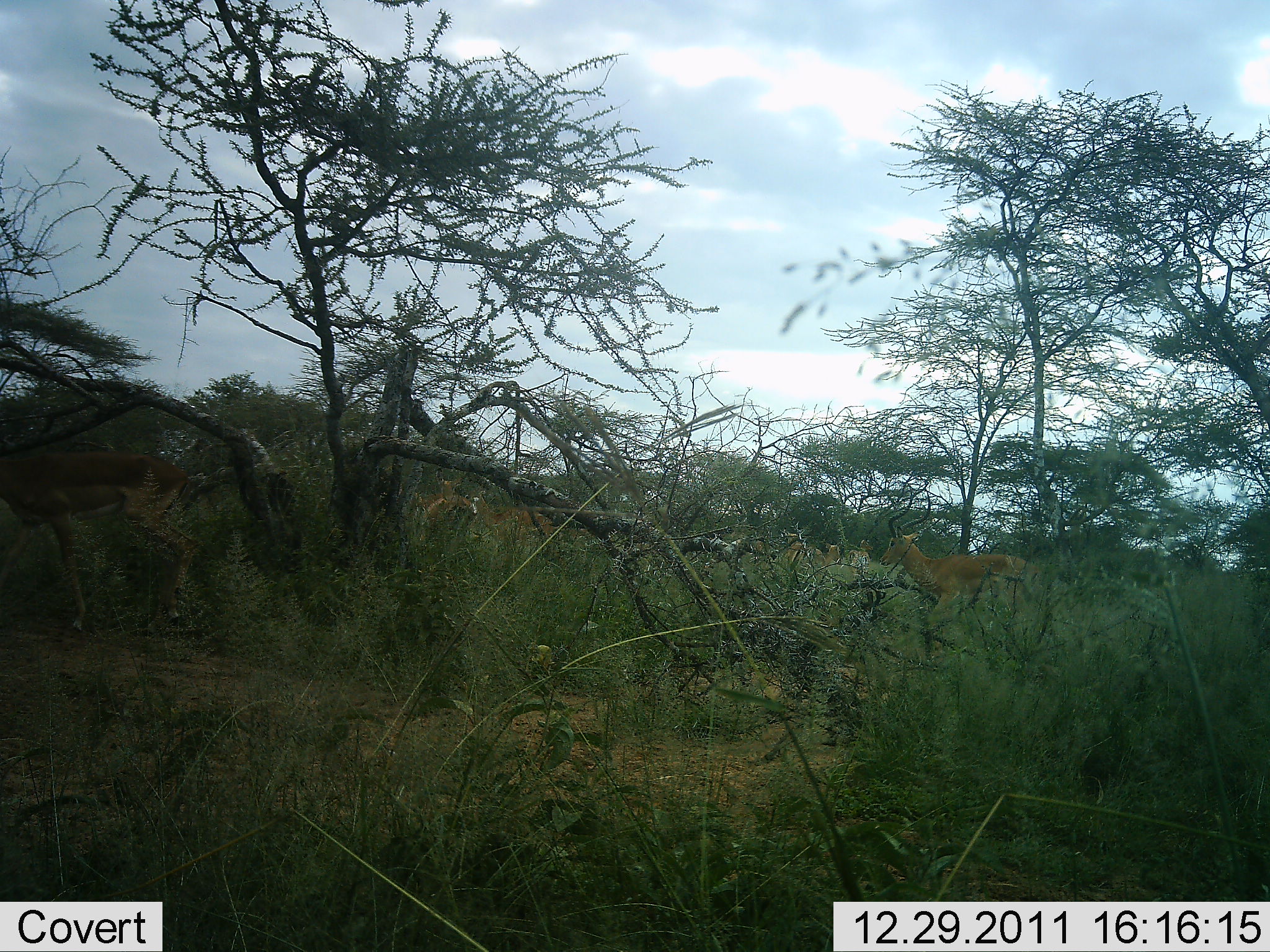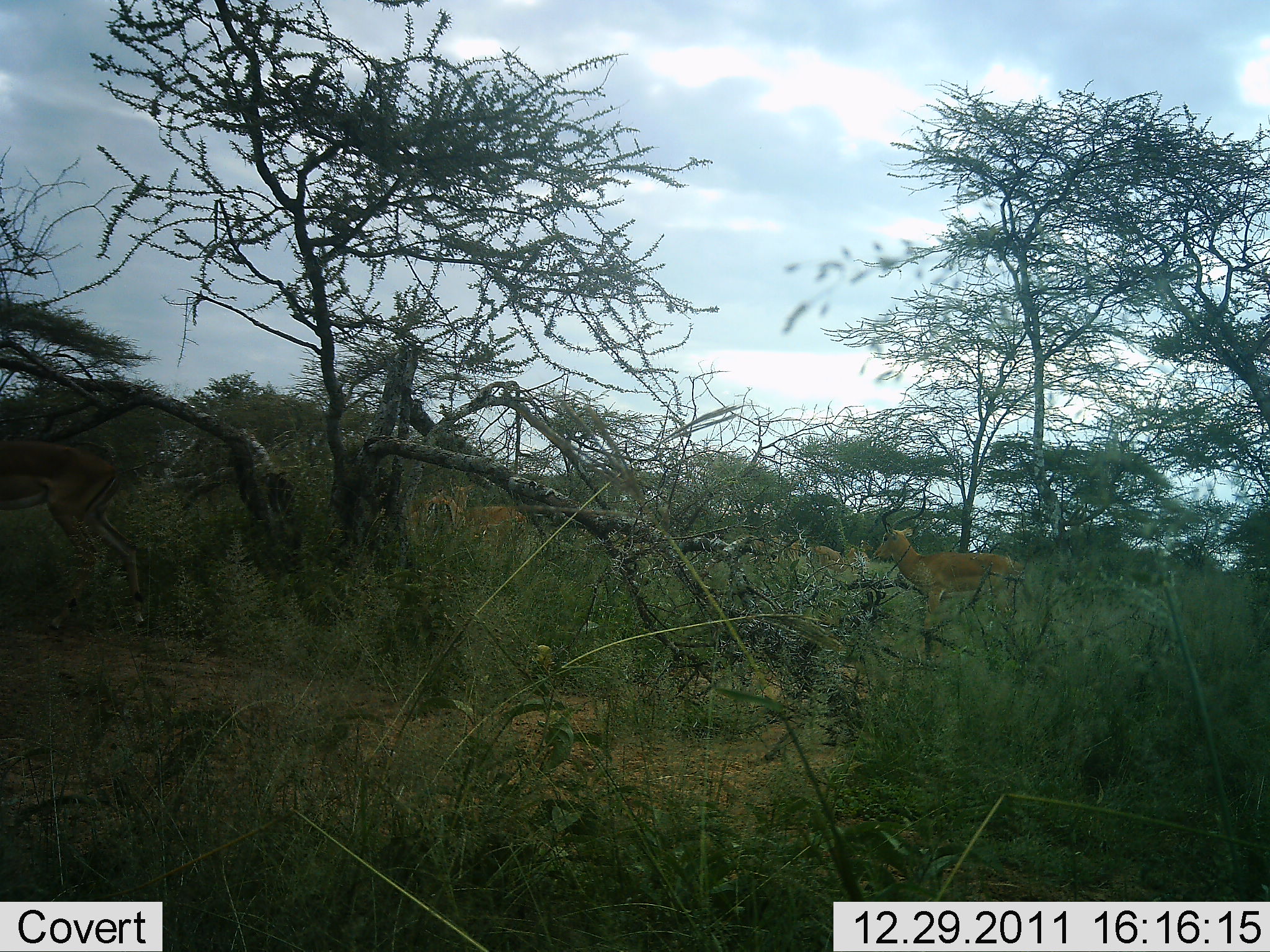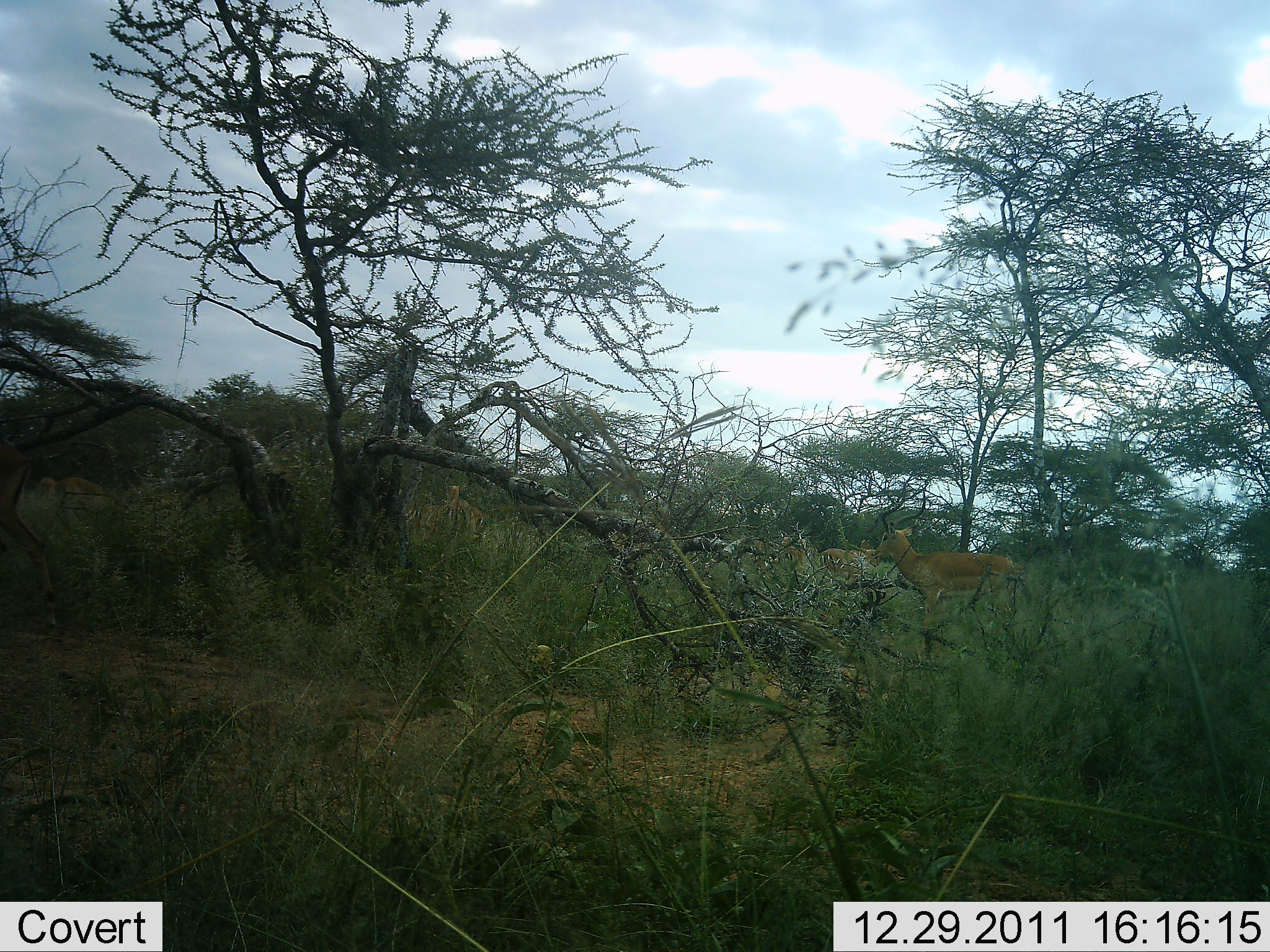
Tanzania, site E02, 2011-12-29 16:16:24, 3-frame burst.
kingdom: Animalia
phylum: Chordata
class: Mammalia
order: Artiodactyla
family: Bovidae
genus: Aepyceros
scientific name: Aepyceros melampus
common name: impala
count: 6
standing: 60%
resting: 0%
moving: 80%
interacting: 0%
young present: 0%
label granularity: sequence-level